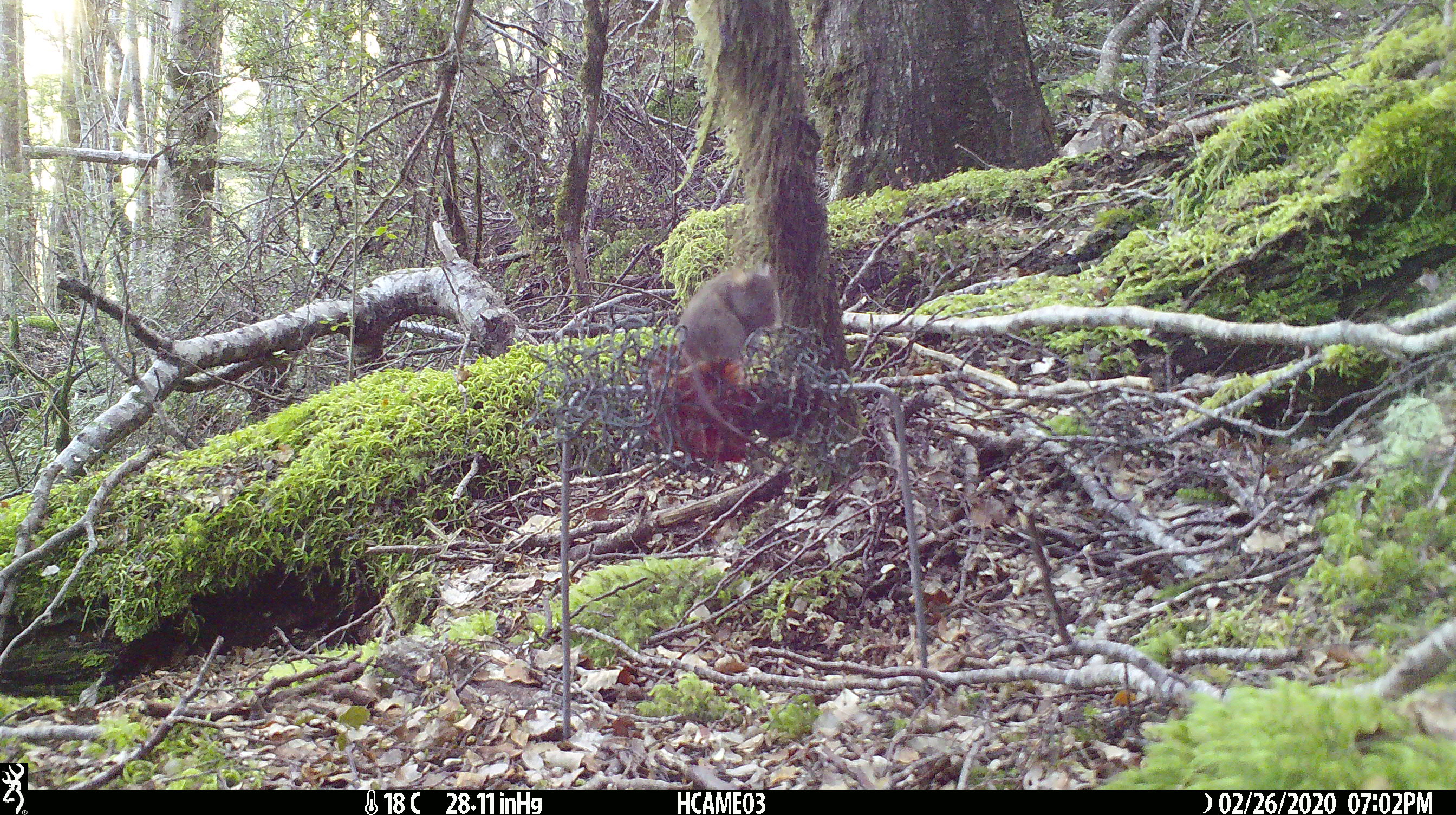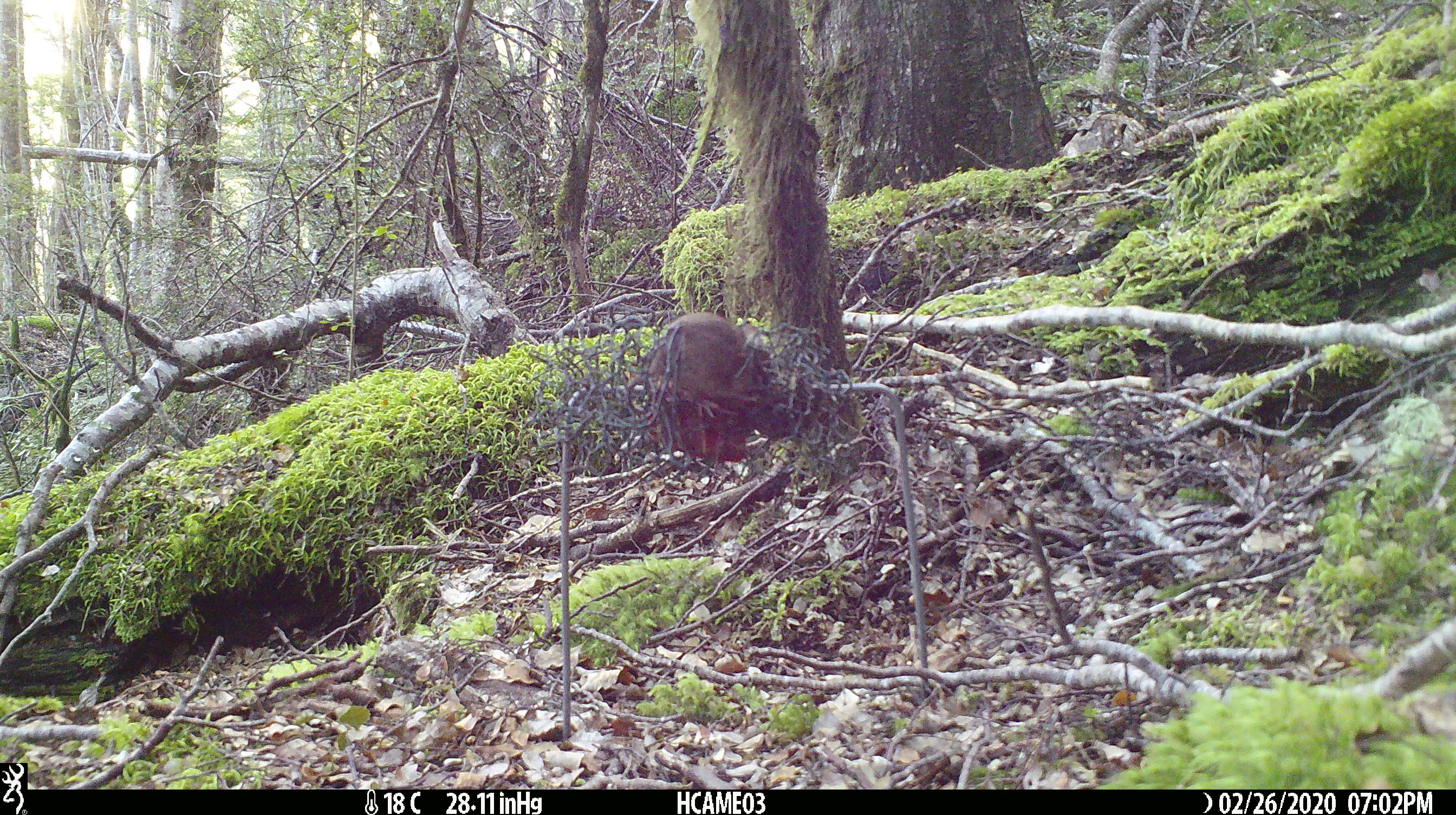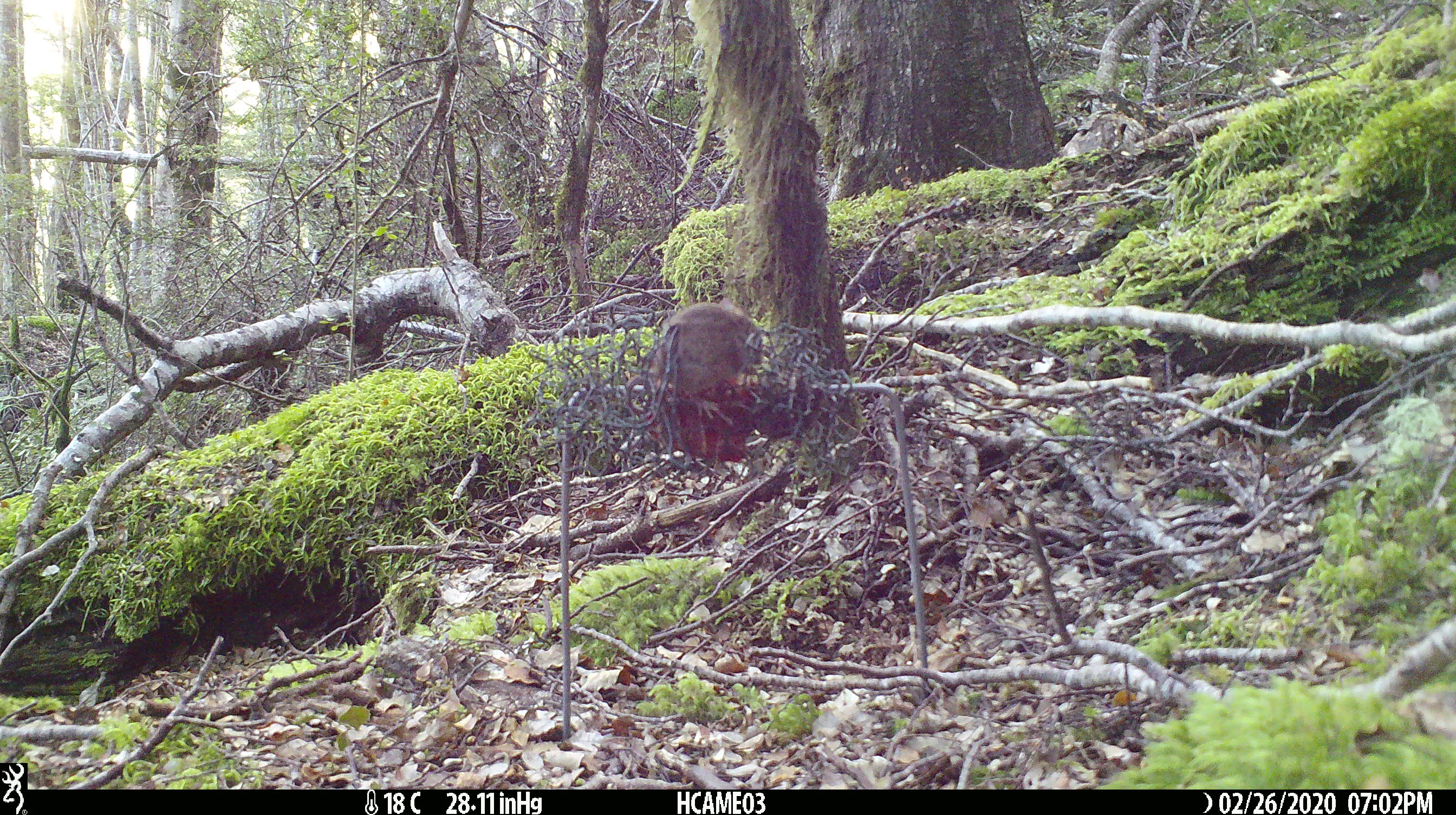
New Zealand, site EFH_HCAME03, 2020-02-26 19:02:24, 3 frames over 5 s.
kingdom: Animalia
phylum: Chordata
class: Mammalia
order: Rodentia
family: Muridae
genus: Mus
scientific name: Mus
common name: mouse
Mouse (Mus).